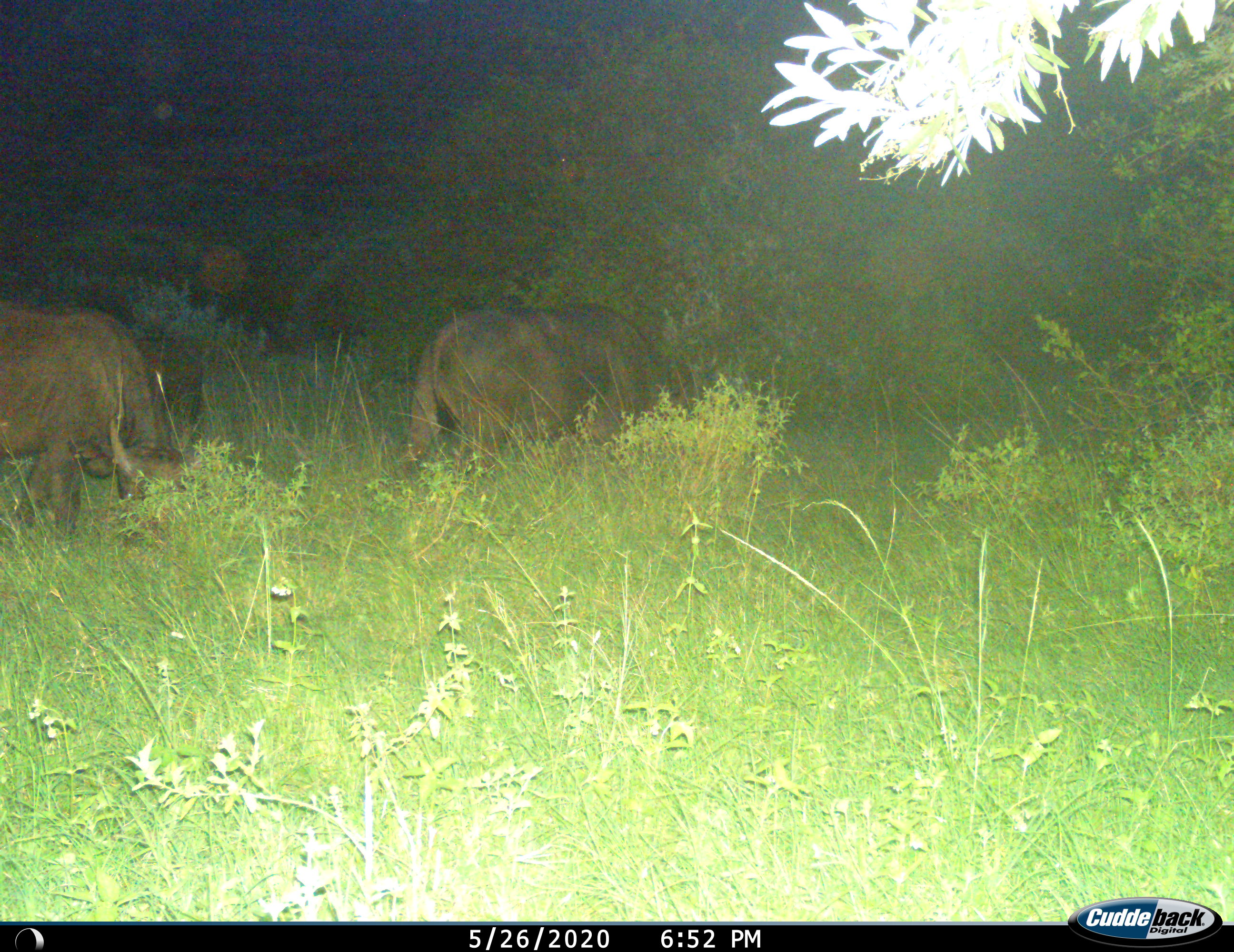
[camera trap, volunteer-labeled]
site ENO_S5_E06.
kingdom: Animalia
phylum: Chordata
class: Mammalia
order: Artiodactyla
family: Bovidae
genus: Syncerus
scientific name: Syncerus caffer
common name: african buffalo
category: buffalo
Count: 2.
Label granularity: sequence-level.